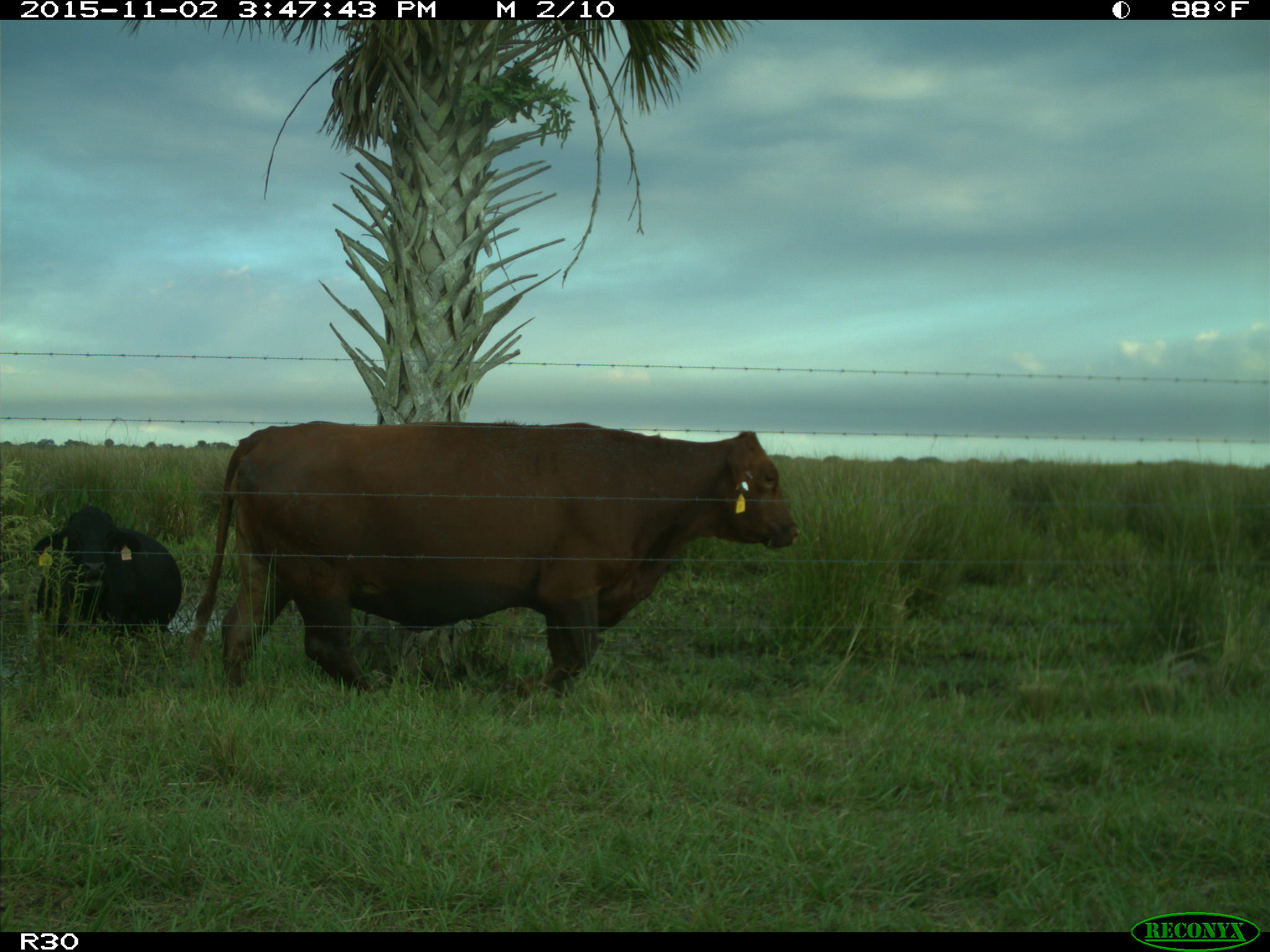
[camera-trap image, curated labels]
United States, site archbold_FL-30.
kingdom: Animalia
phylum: Chordata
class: Mammalia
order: Artiodactyla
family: Bovidae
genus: Bos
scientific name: Bos taurus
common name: domestic cow